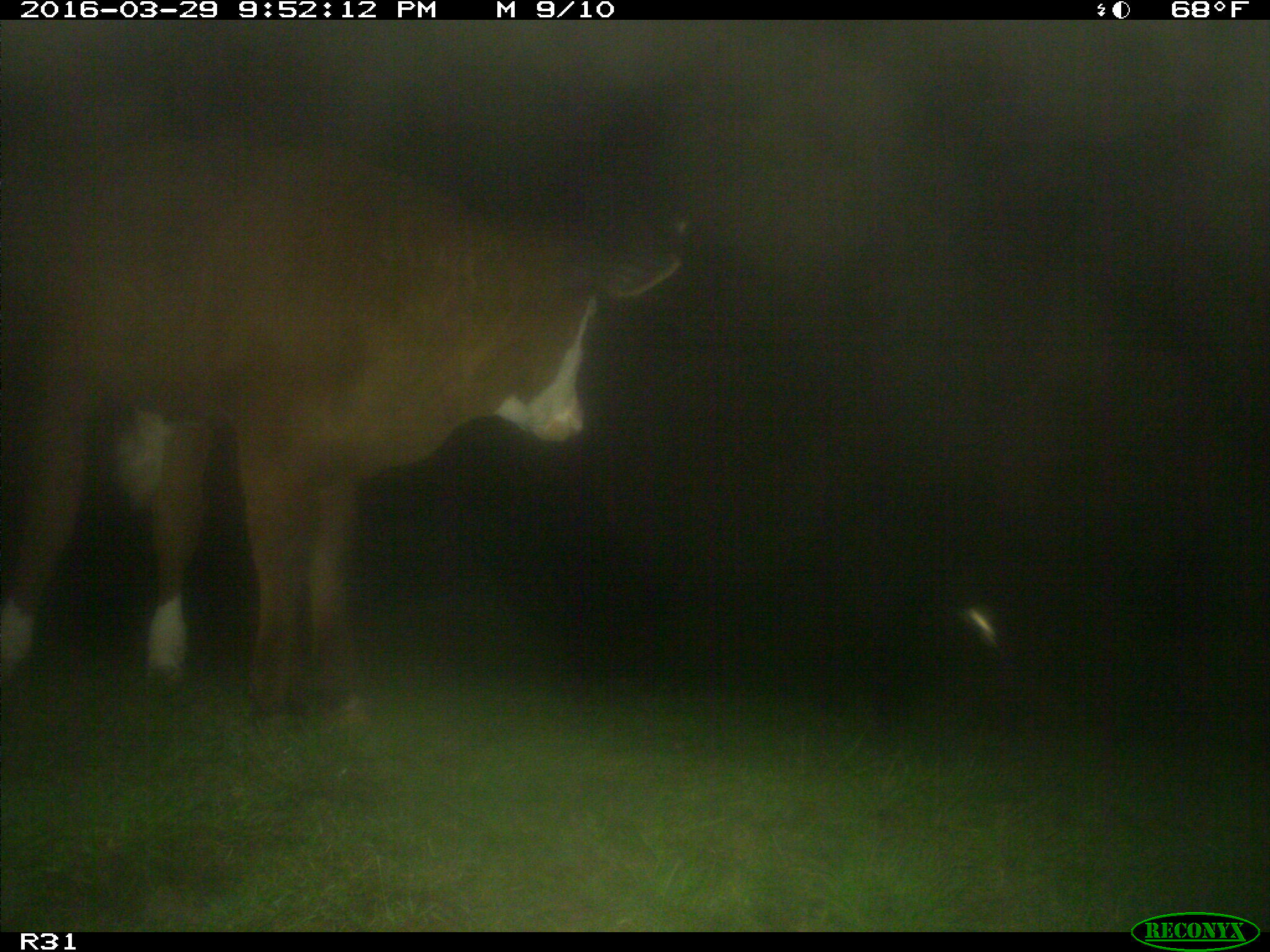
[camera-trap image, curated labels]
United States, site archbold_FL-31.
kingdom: Animalia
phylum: Chordata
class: Mammalia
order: Artiodactyla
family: Bovidae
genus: Bos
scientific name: Bos taurus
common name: domestic cow